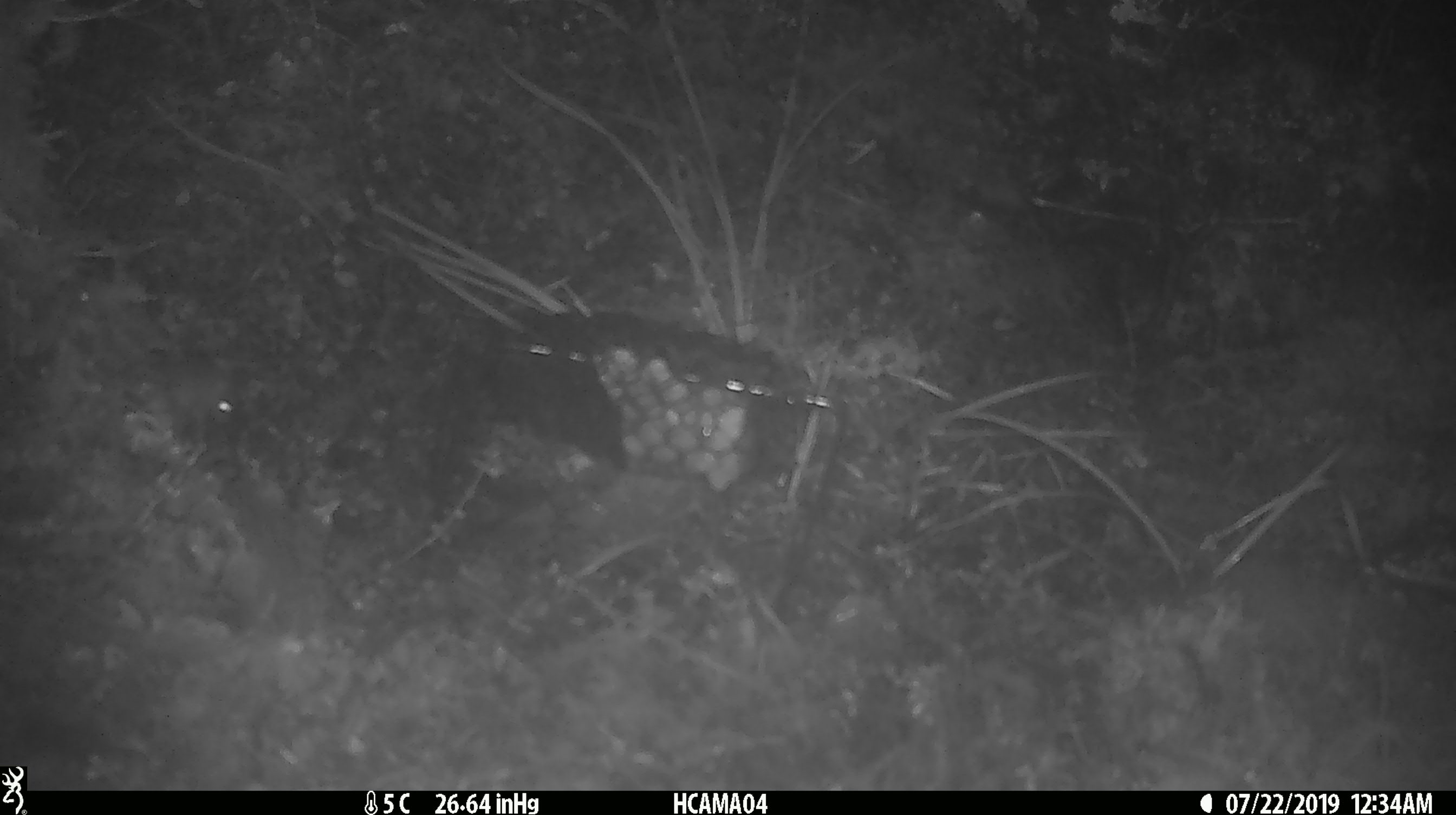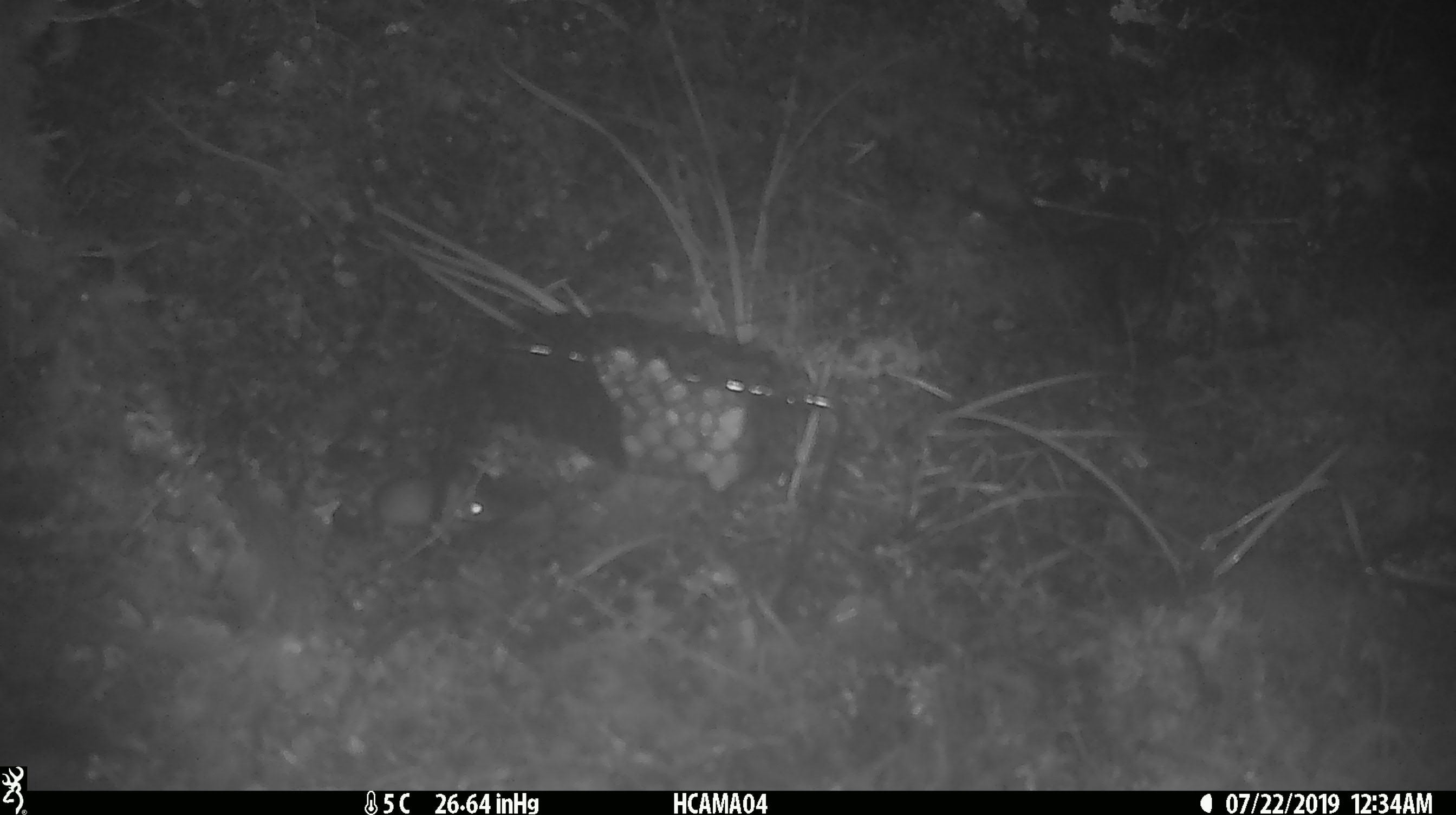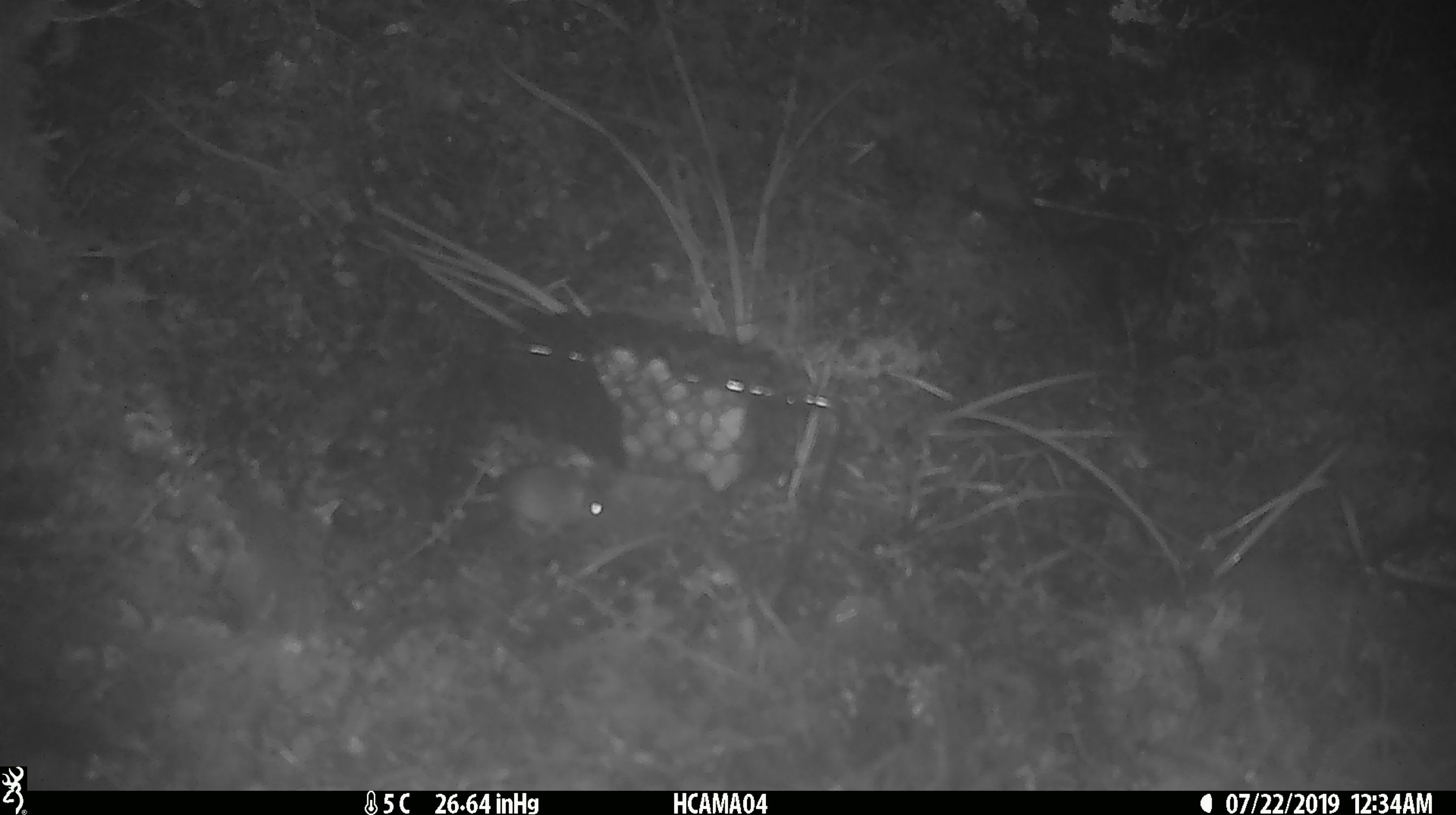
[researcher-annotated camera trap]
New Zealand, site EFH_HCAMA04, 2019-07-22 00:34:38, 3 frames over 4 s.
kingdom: Animalia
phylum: Chordata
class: Mammalia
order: Rodentia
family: Muridae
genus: Mus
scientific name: Mus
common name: mouse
Mouse (Mus).